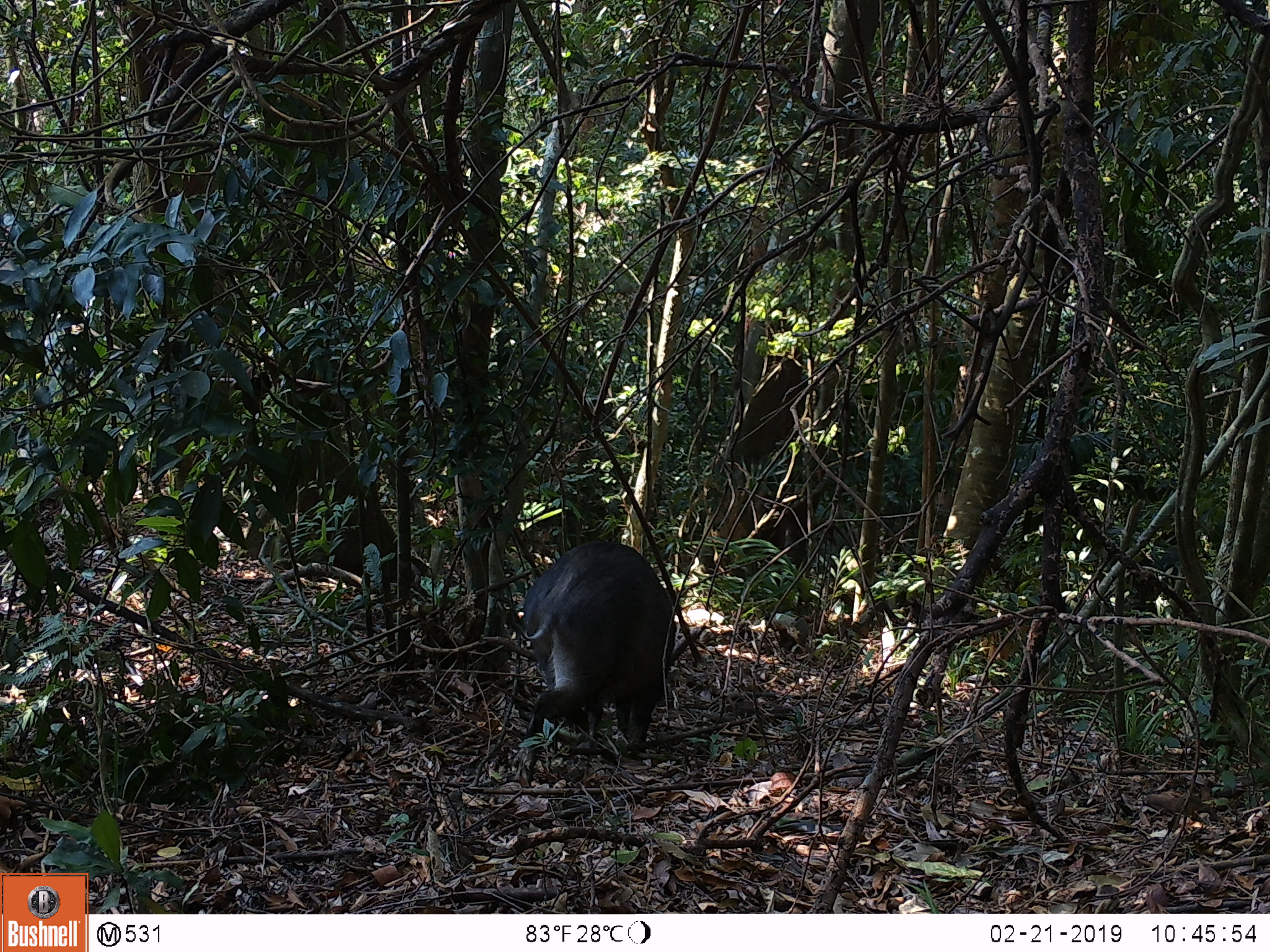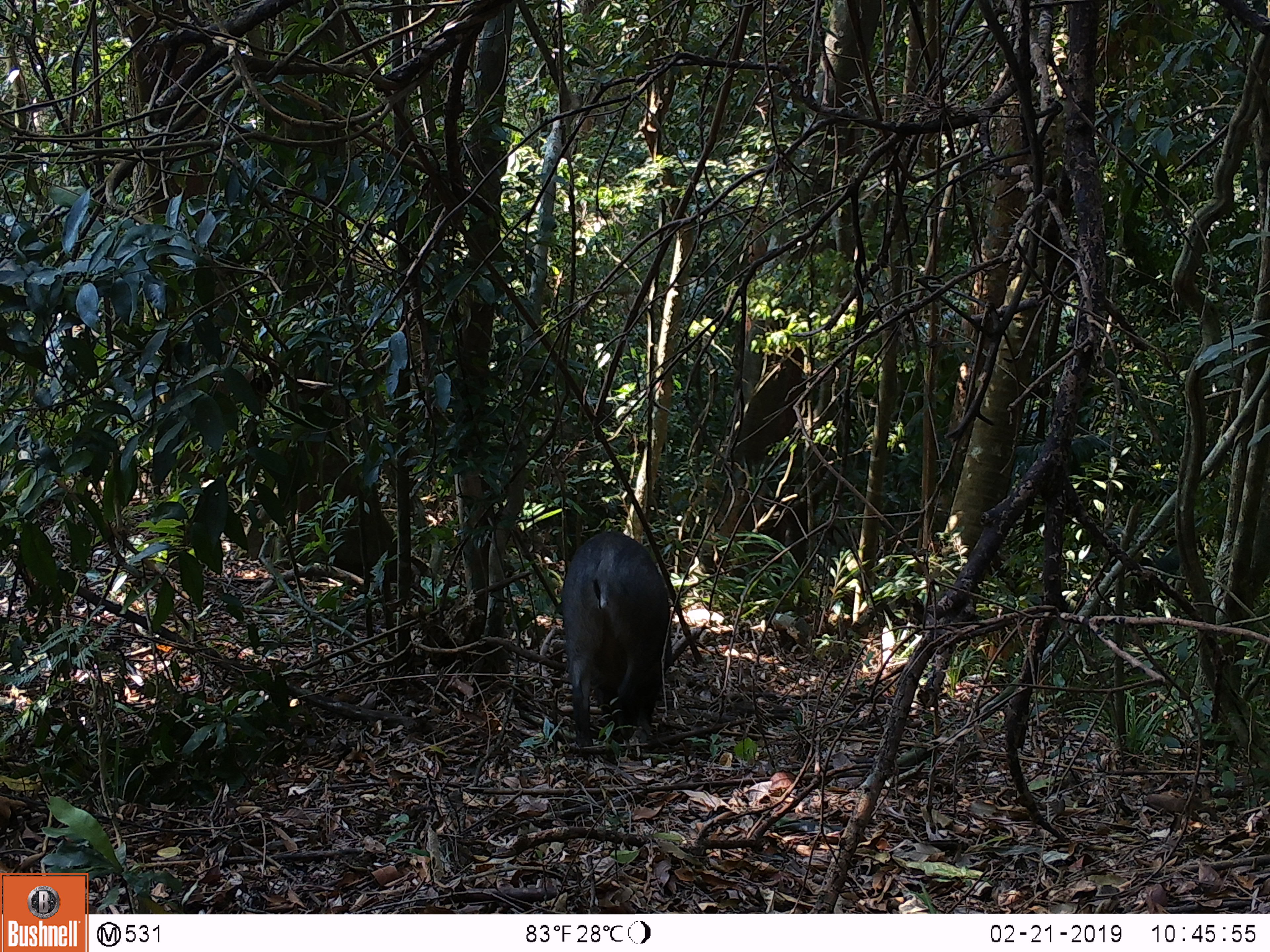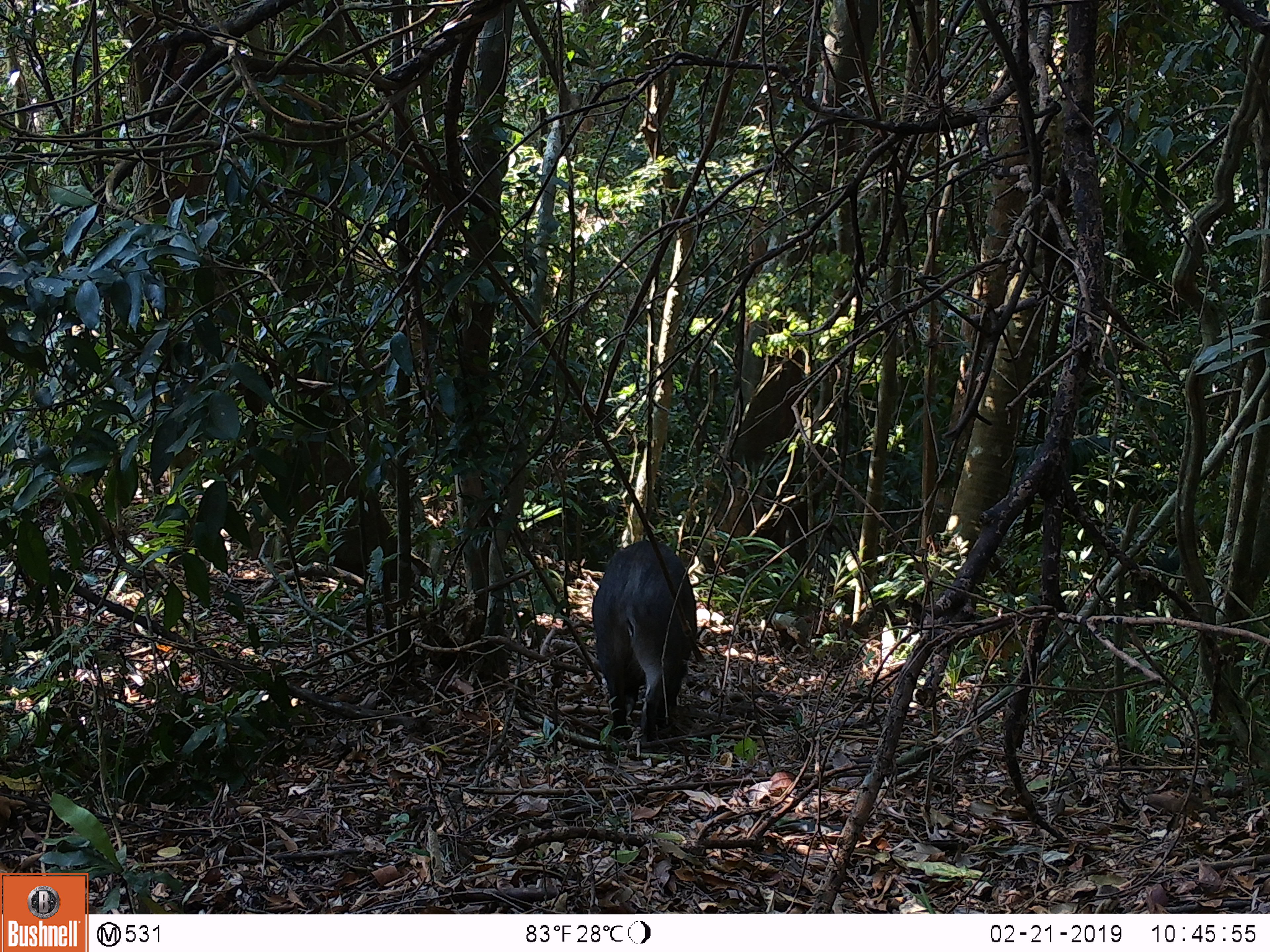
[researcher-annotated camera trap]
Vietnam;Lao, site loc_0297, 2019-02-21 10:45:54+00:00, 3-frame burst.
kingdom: Animalia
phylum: Chordata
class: Mammalia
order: Artiodactyla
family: Suidae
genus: Sus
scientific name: Sus scrofa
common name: eurasian wild pig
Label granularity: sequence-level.